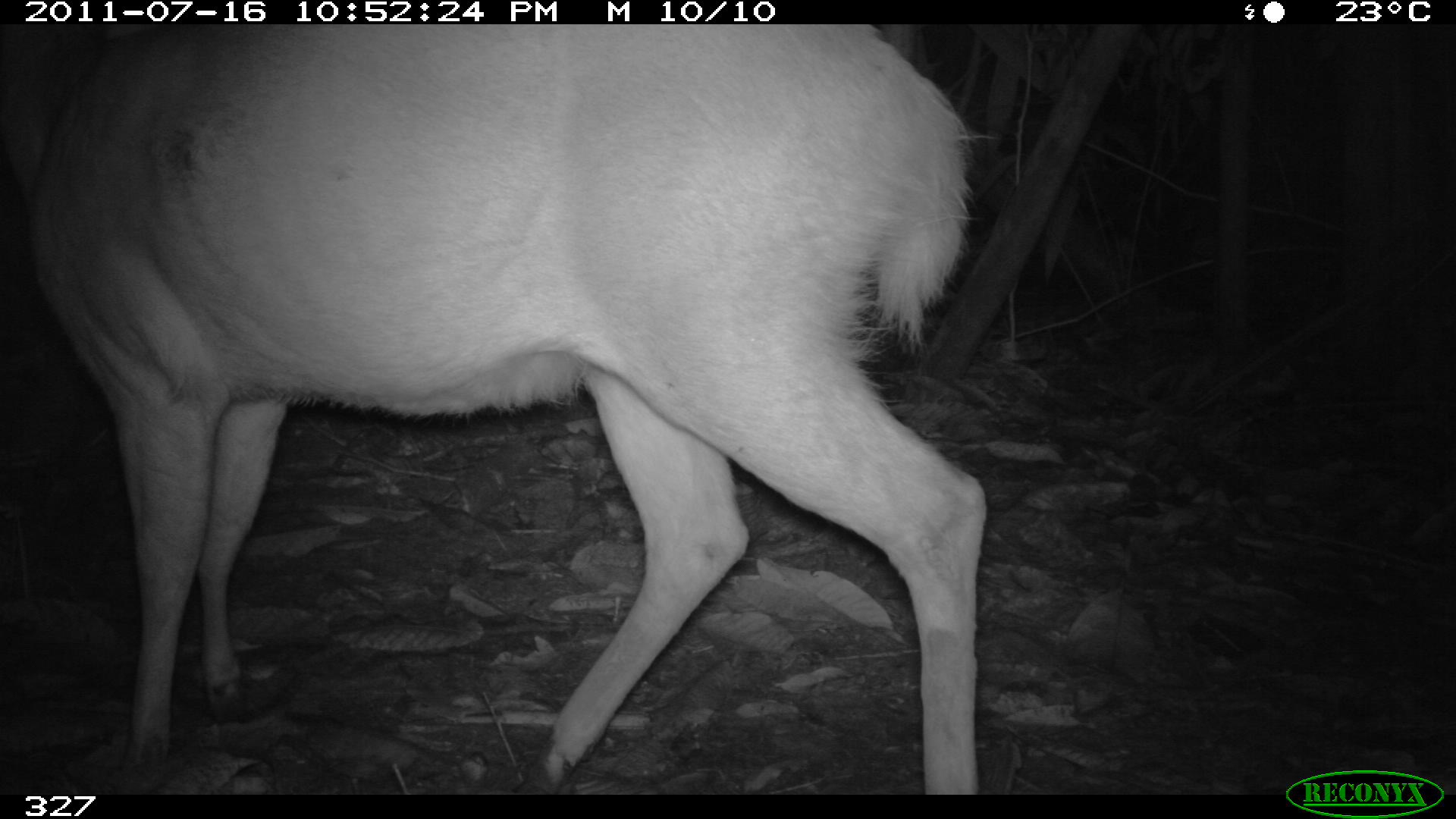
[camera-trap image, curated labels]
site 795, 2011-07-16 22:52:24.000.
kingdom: Animalia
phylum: Chordata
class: Mammalia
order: Artiodactyla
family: Cervidae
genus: Mazama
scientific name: Mazama americana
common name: red brocket